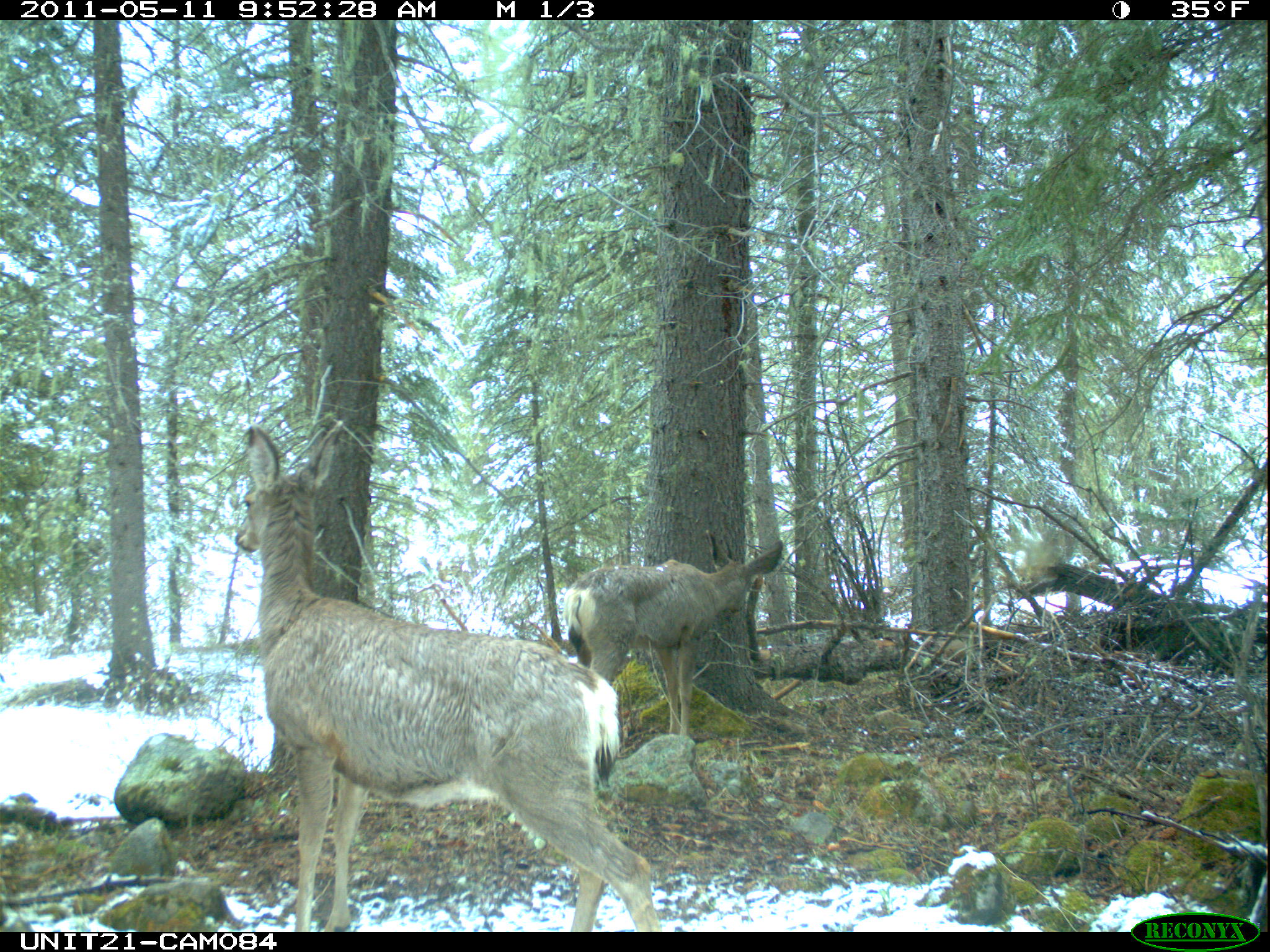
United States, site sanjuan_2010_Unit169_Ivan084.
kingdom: Animalia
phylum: Chordata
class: Mammalia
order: Artiodactyla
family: Cervidae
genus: Odocoileus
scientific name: Odocoileus hemionus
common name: mule deer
Odocoileus hemionus (mule deer).